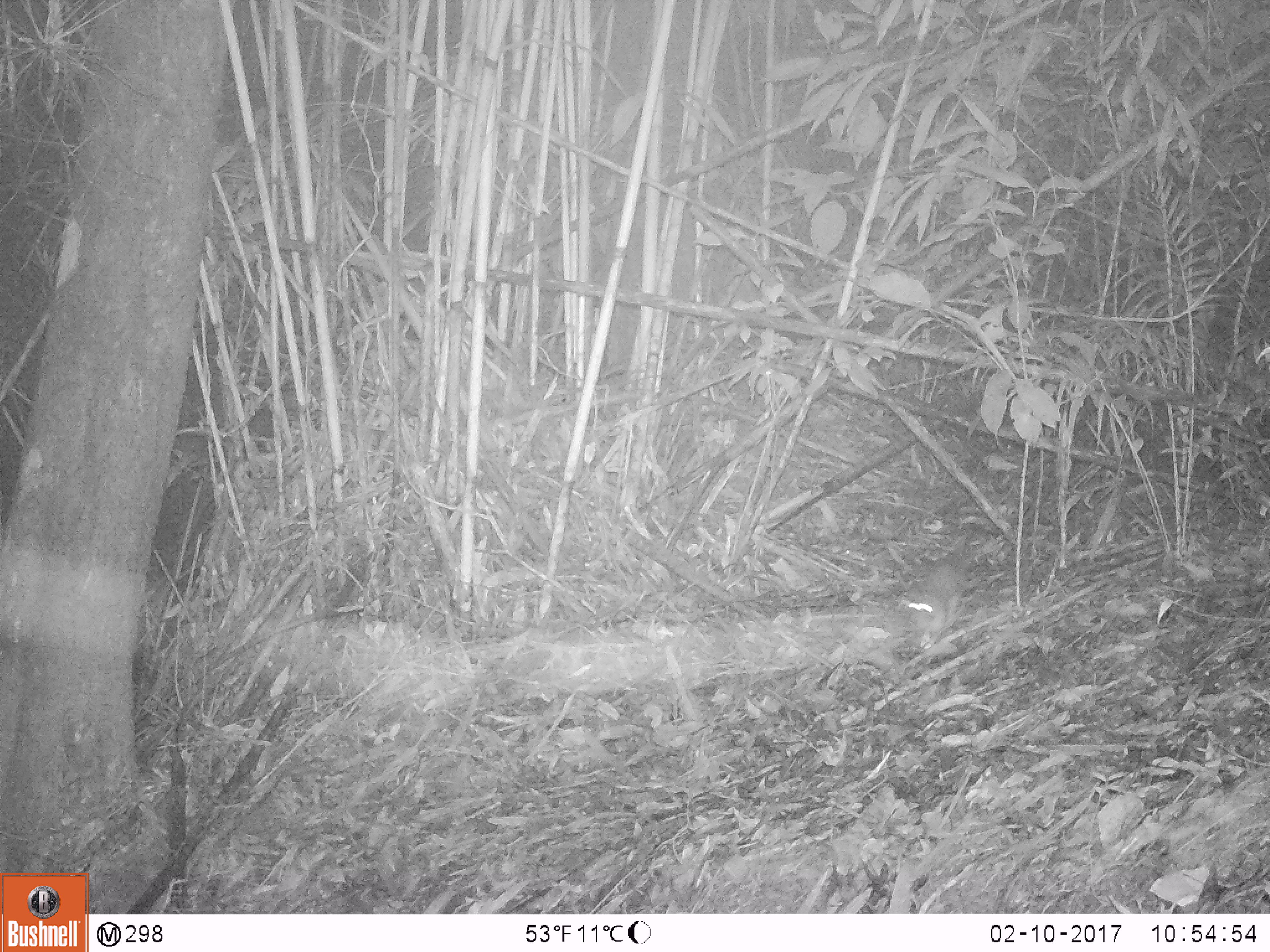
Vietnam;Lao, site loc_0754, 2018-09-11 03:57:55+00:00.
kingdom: Animalia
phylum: Chordata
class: Mammalia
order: Rodentia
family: Muridae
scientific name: Muridae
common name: old-world mice and rats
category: unidentified murid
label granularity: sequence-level